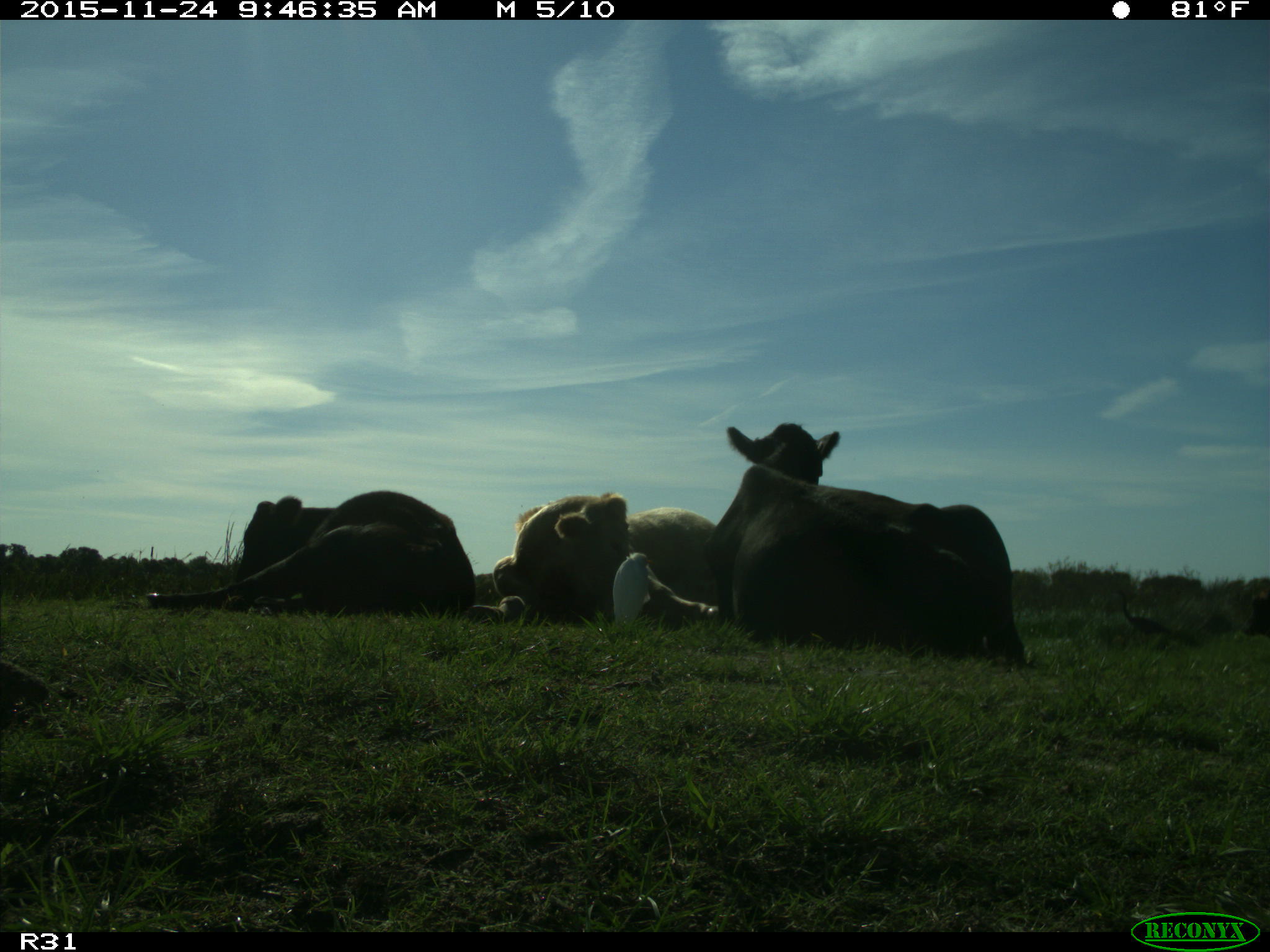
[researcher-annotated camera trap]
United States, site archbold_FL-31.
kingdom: Animalia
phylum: Chordata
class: Mammalia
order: Artiodactyla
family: Bovidae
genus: Bos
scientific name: Bos taurus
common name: domestic cow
Bos taurus (domestic cow).